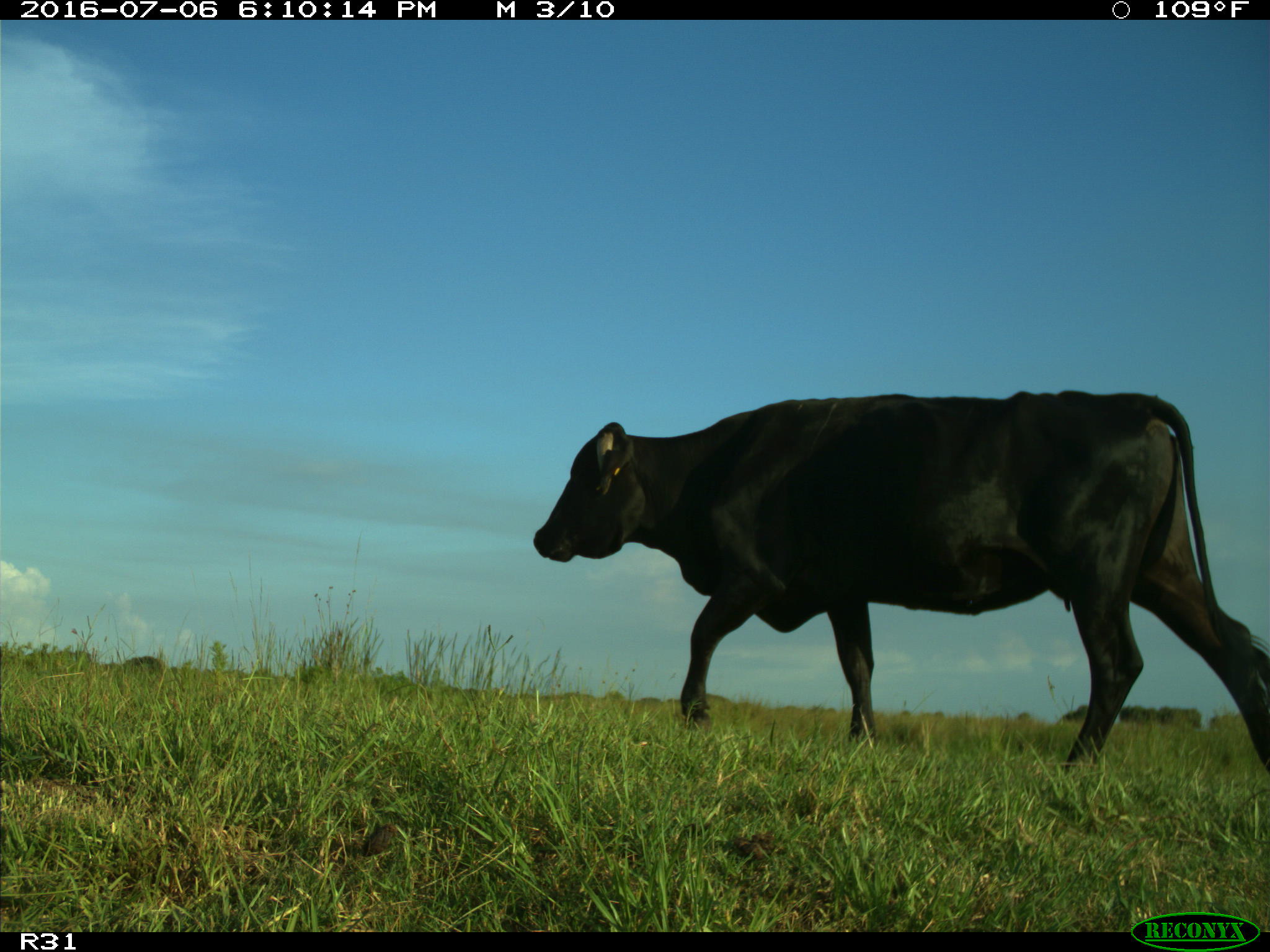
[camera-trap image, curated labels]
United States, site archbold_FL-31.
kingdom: Animalia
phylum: Chordata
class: Mammalia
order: Artiodactyla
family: Bovidae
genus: Bos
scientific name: Bos taurus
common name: domestic cow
Bos taurus (domestic cow).